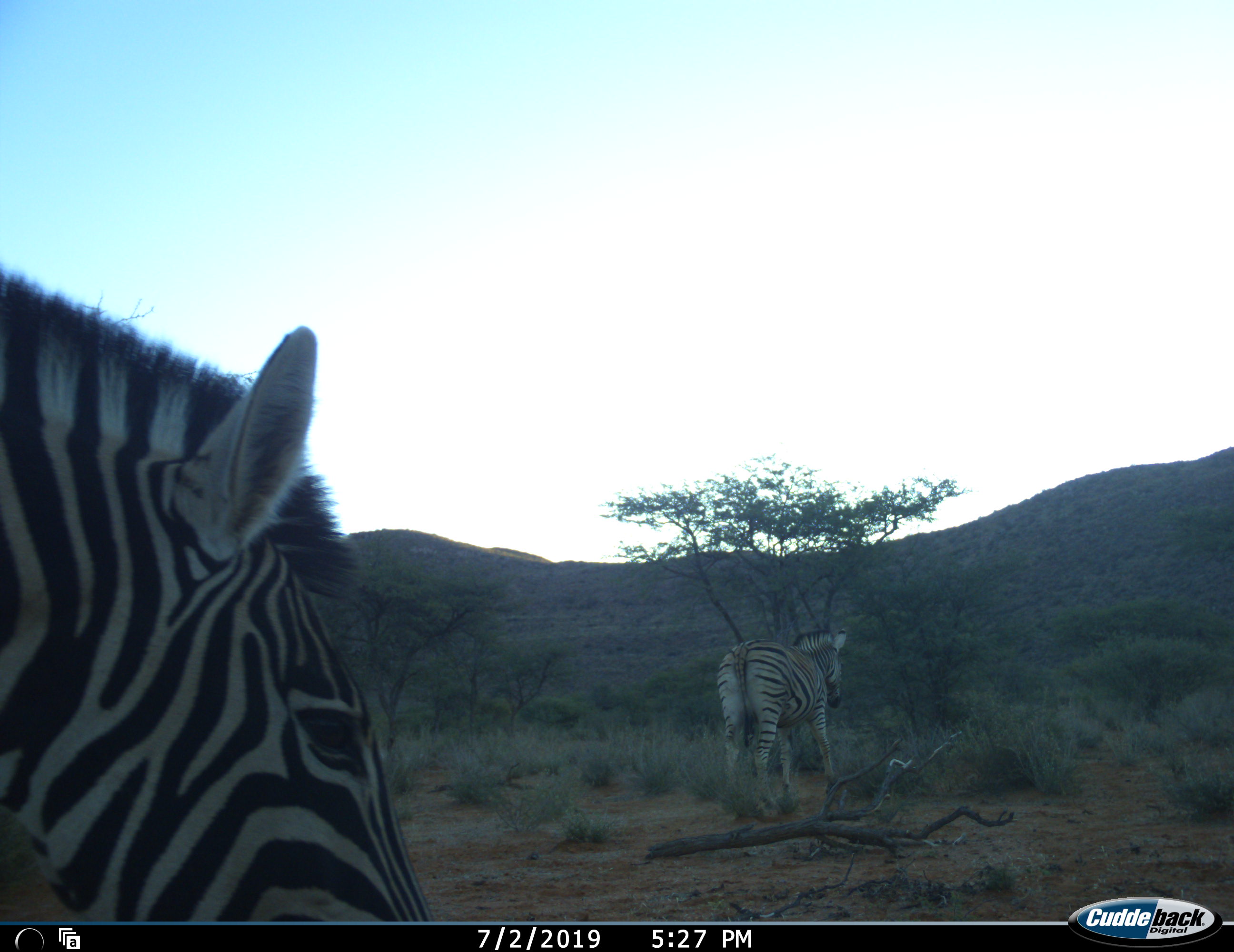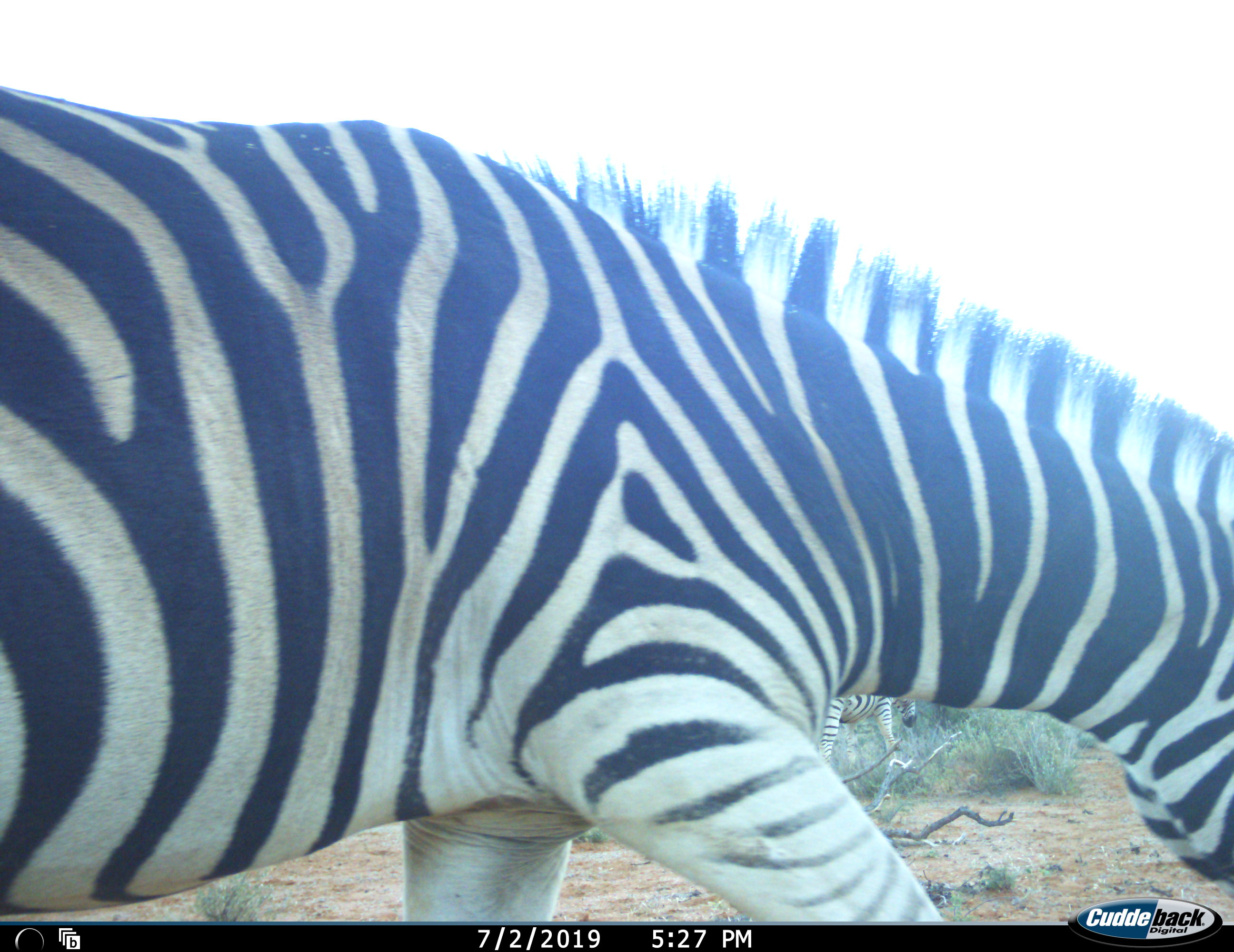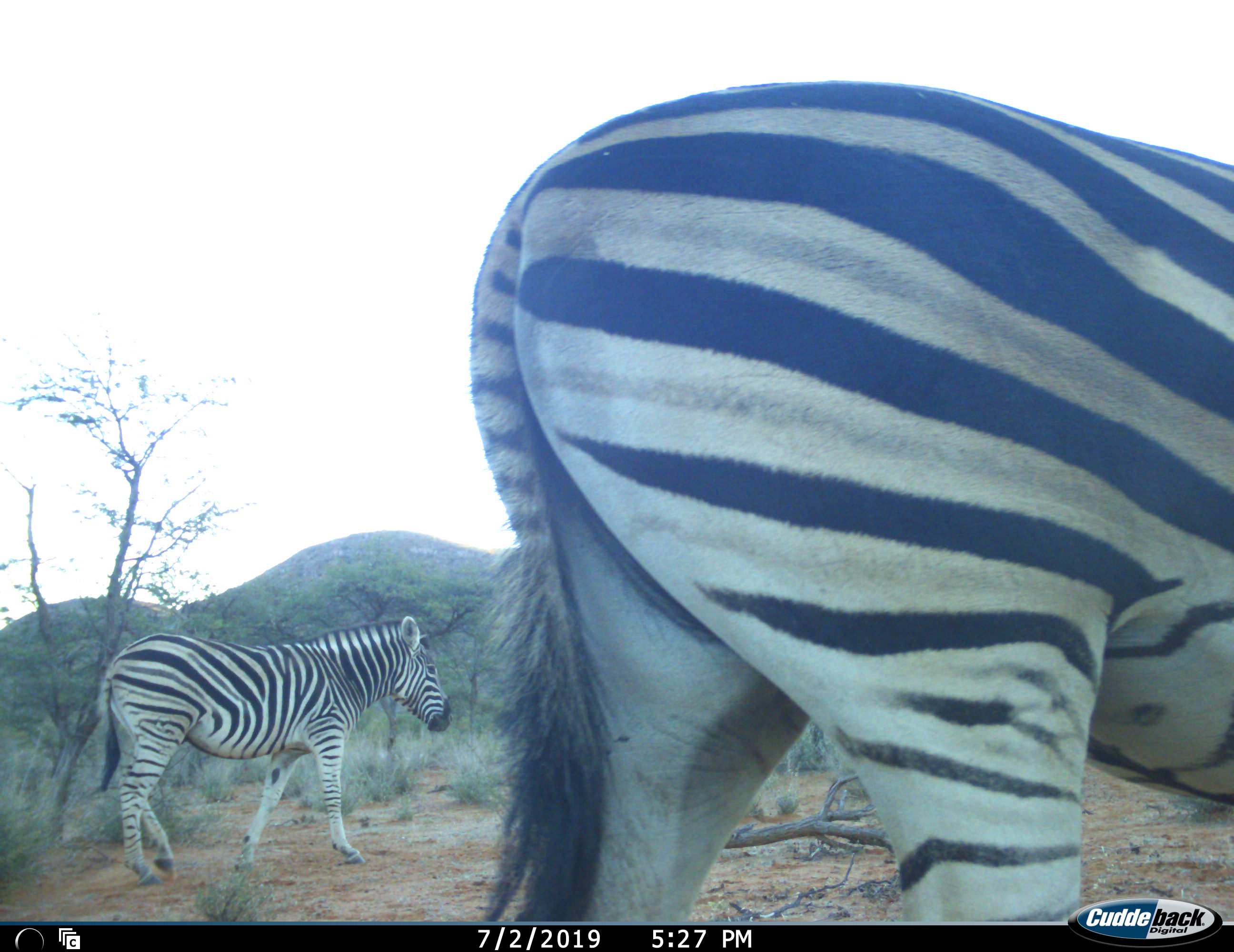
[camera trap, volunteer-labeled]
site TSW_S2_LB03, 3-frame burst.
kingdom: Animalia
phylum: Chordata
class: Mammalia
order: Perissodactyla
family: Equidae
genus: Equus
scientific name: Equus quagga burchellii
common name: burchell's zebra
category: zebraburchells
Zebraburchells (burchell's zebra) (Equus quagga burchellii), count 3. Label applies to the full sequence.